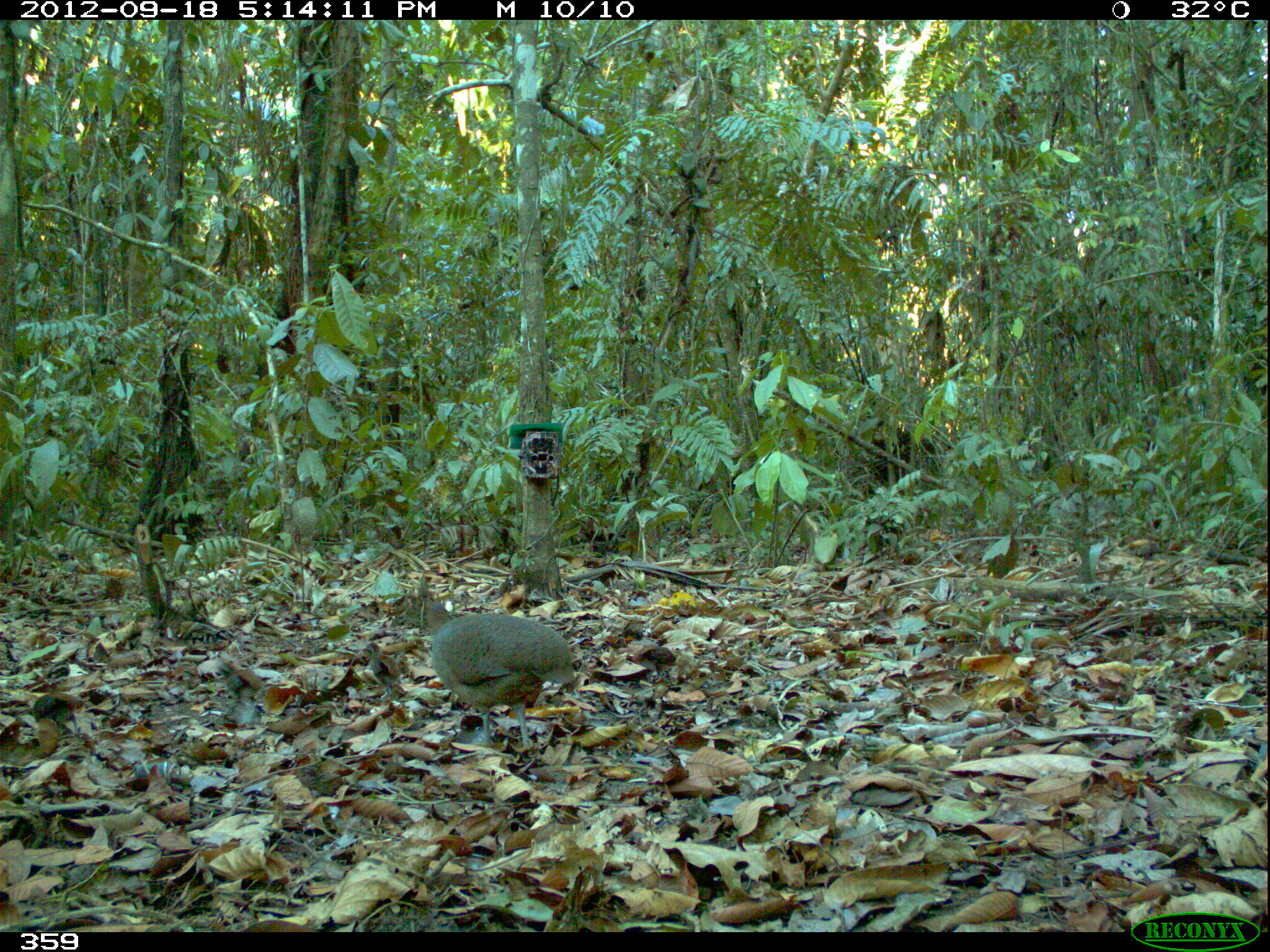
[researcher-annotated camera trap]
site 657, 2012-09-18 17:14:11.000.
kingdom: Animalia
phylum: Chordata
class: Aves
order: Galliformes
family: Phasianidae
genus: Alectoris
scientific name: Alectoris rufa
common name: red-legged partridge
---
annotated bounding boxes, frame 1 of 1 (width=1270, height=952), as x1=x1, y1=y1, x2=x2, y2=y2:
alectoris rufa: x1=419, y1=595, x2=573, y2=748; x1=32, y1=691, x2=84, y2=735; x1=218, y1=661, x2=264, y2=709; x1=364, y1=642, x2=402, y2=698; x1=632, y1=645, x2=676, y2=680